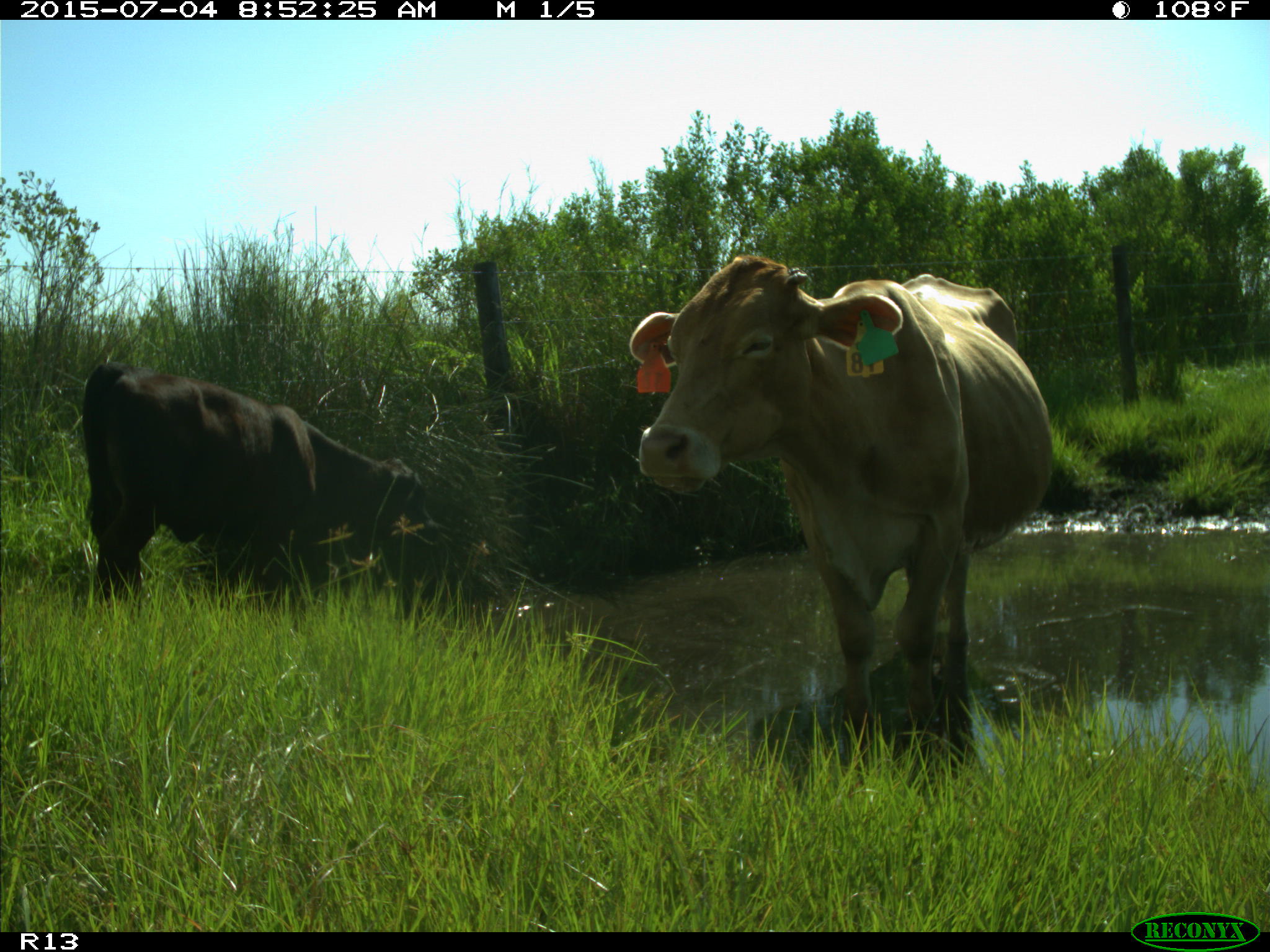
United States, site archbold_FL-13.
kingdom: Animalia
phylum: Chordata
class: Mammalia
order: Artiodactyla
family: Bovidae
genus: Bos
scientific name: Bos taurus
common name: domestic cow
Bos taurus (domestic cow).